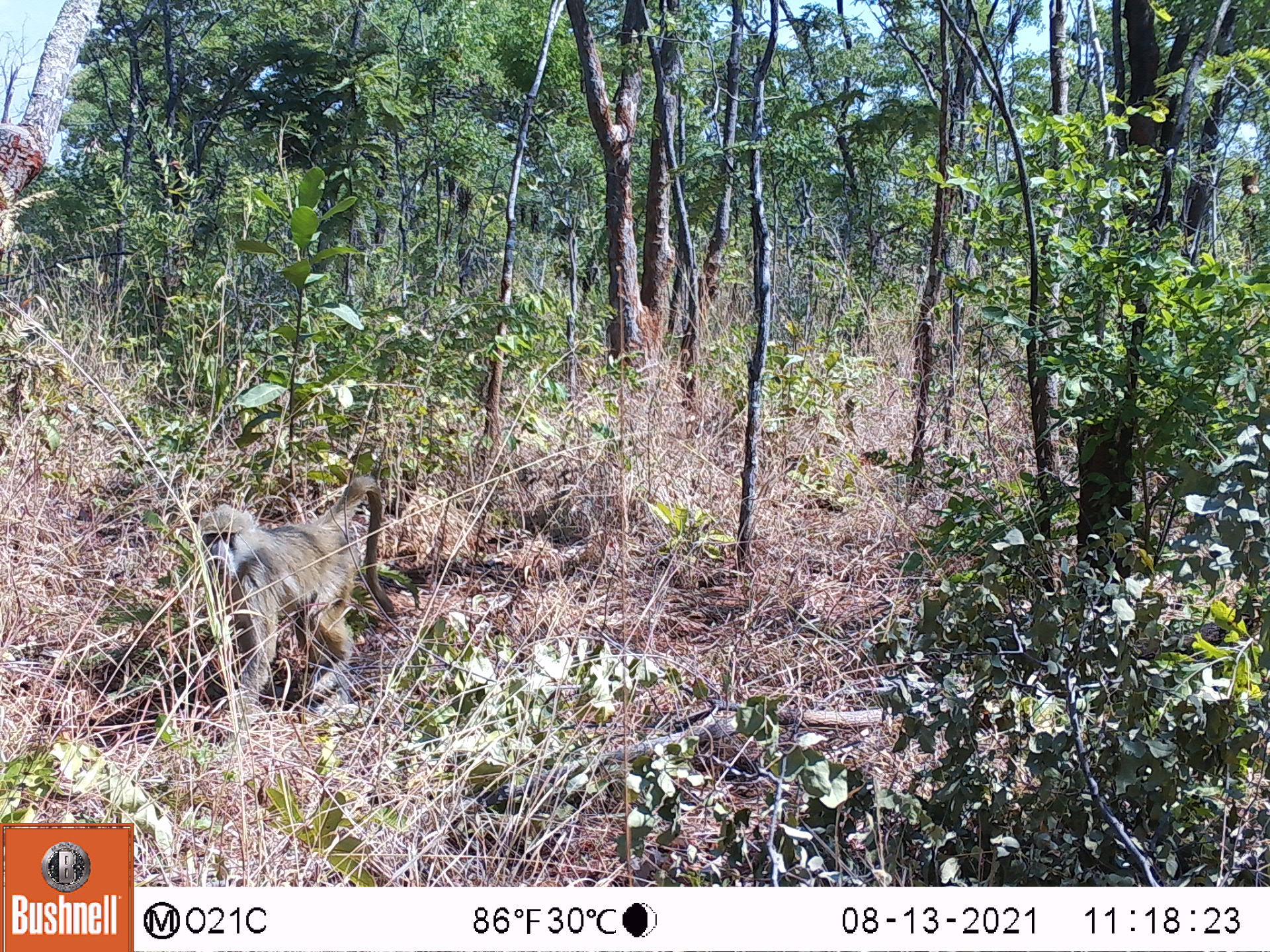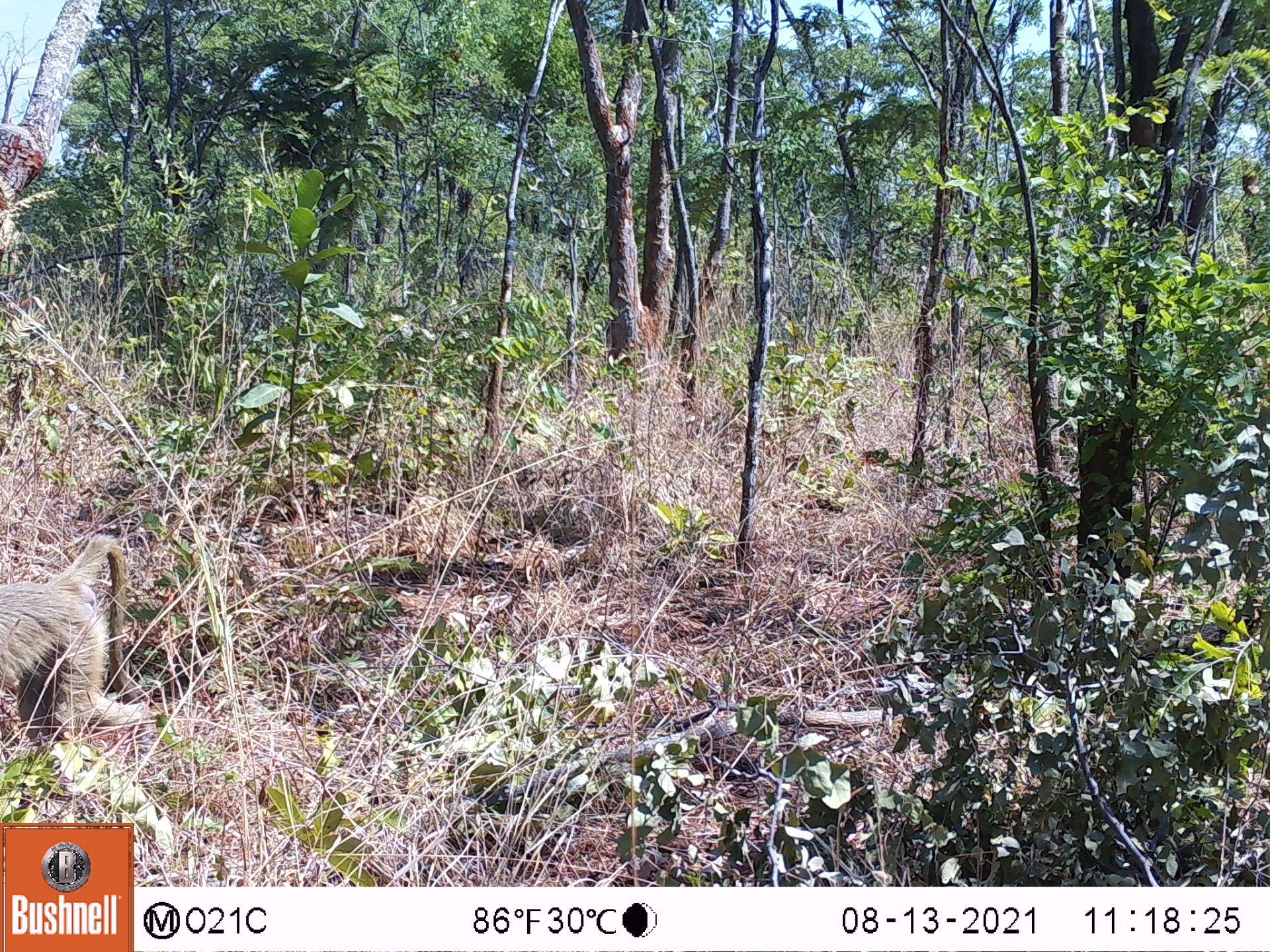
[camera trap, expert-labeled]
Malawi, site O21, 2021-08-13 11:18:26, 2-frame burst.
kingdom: Animalia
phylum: Chordata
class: Mammalia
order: Primates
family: Cercopithecidae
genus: Papio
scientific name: Papio cynocephalus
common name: yellow baboon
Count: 1.